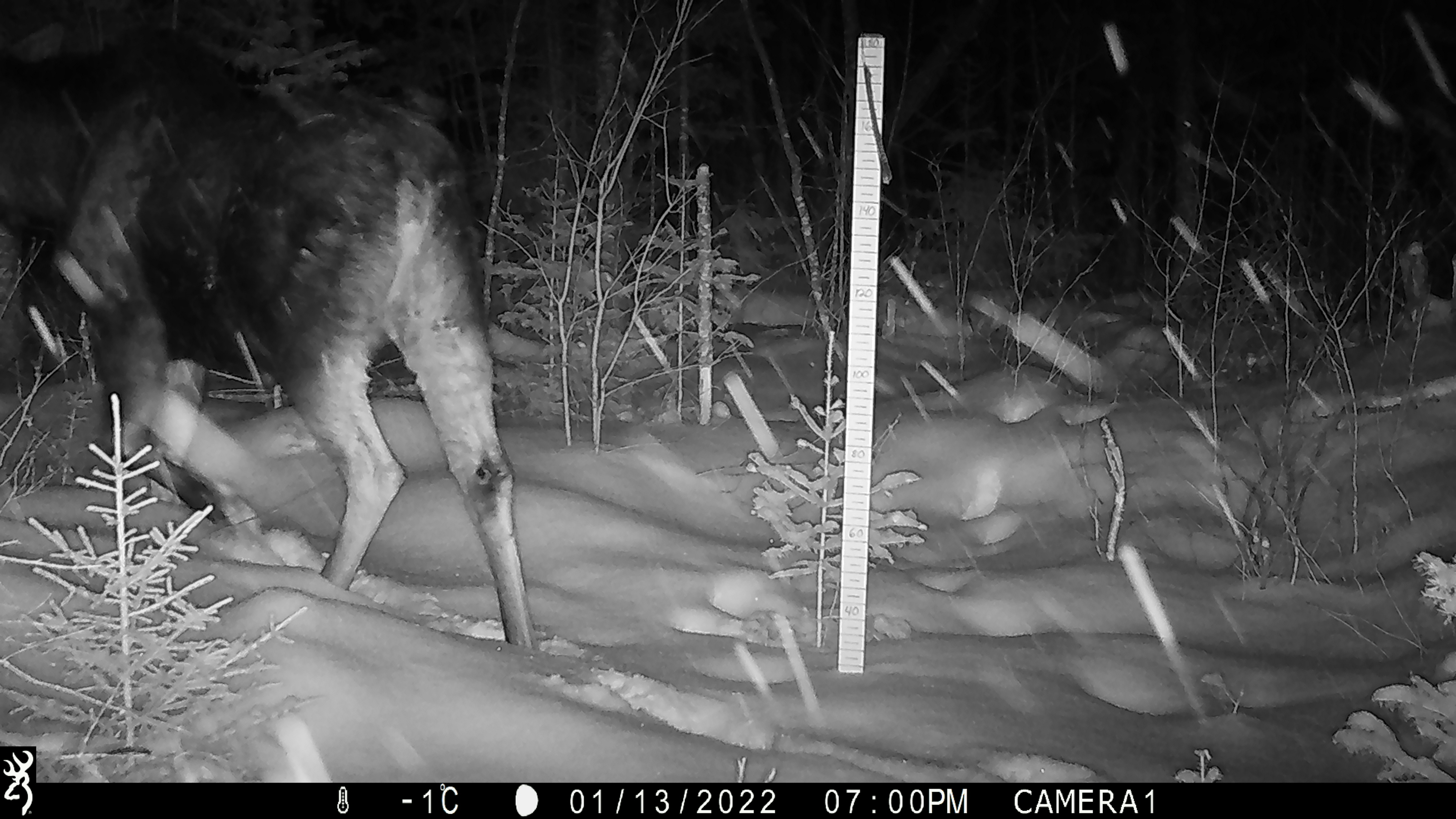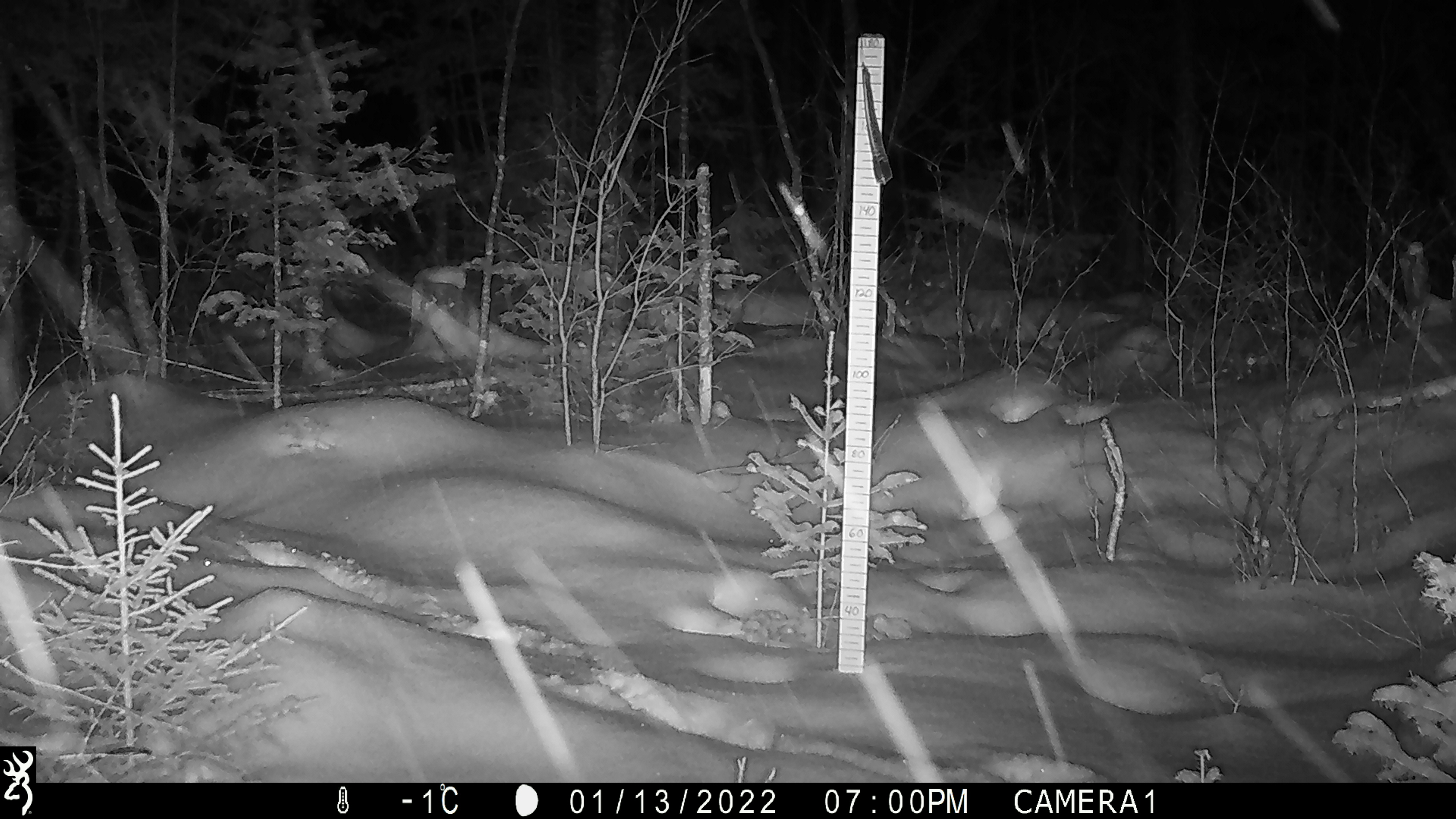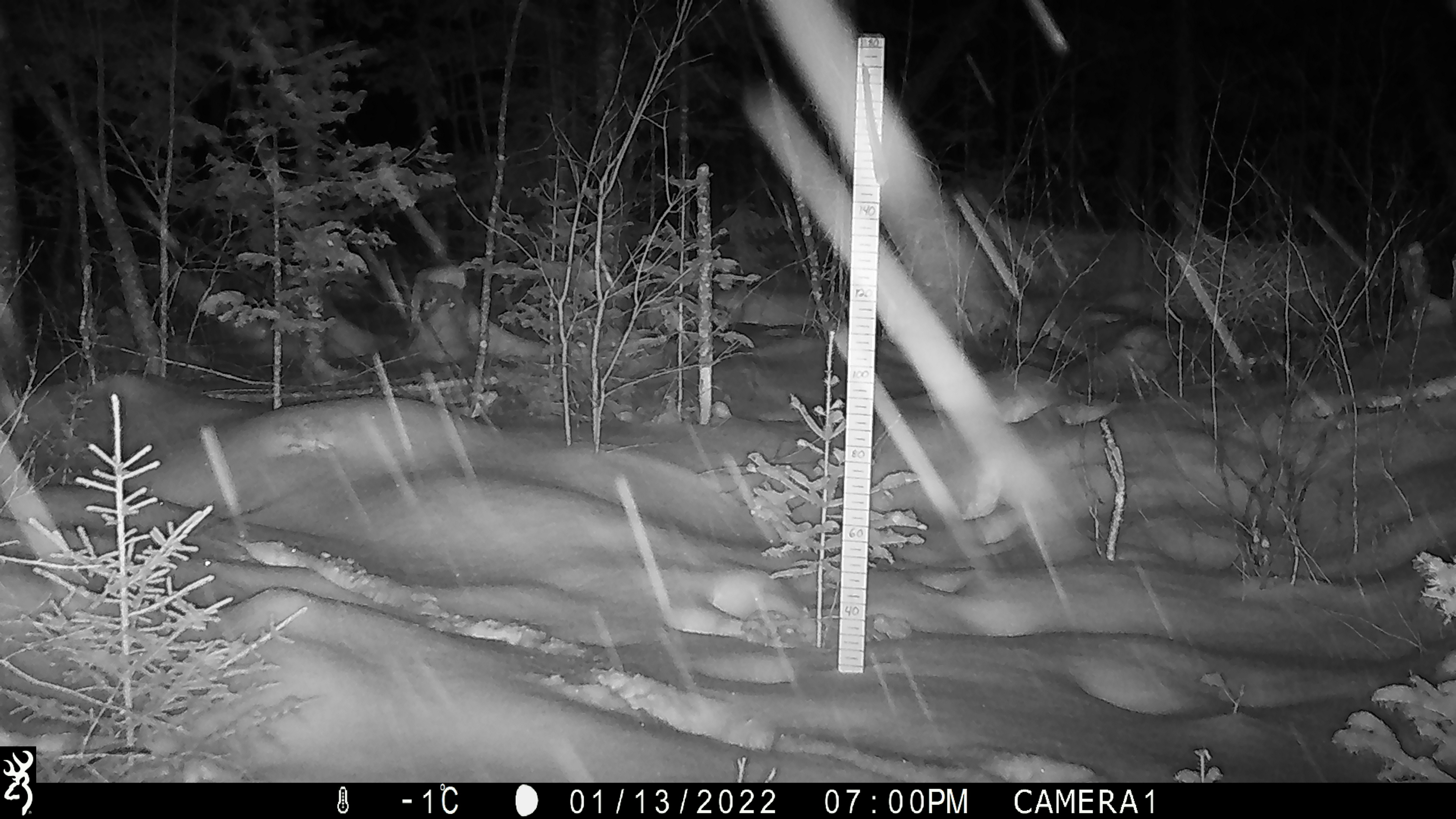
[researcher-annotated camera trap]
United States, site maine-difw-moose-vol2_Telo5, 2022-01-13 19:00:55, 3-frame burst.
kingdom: Animalia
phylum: Chordata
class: Mammalia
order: Artiodactyla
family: Cervidae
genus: Alces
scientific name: Alces alces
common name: moose